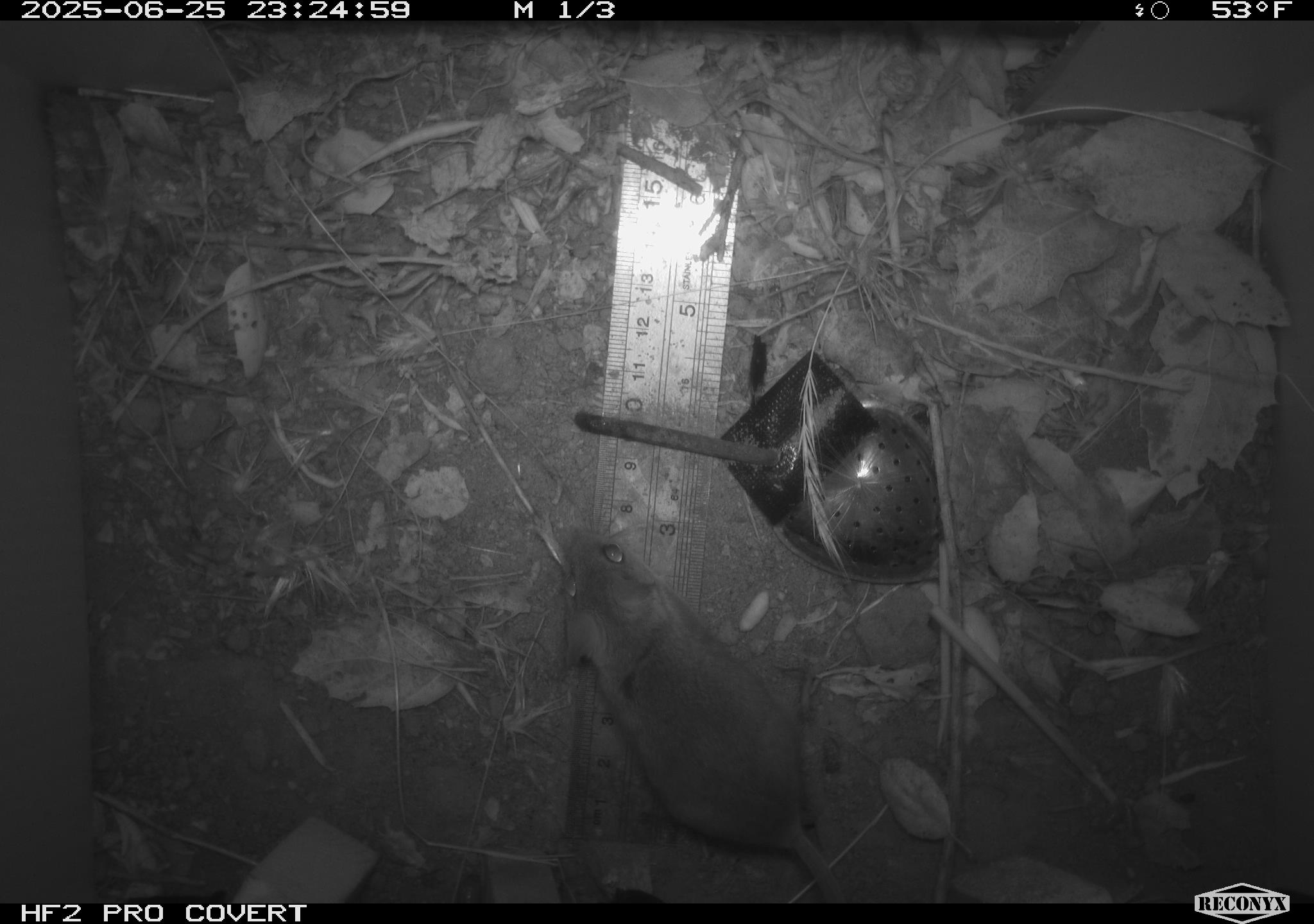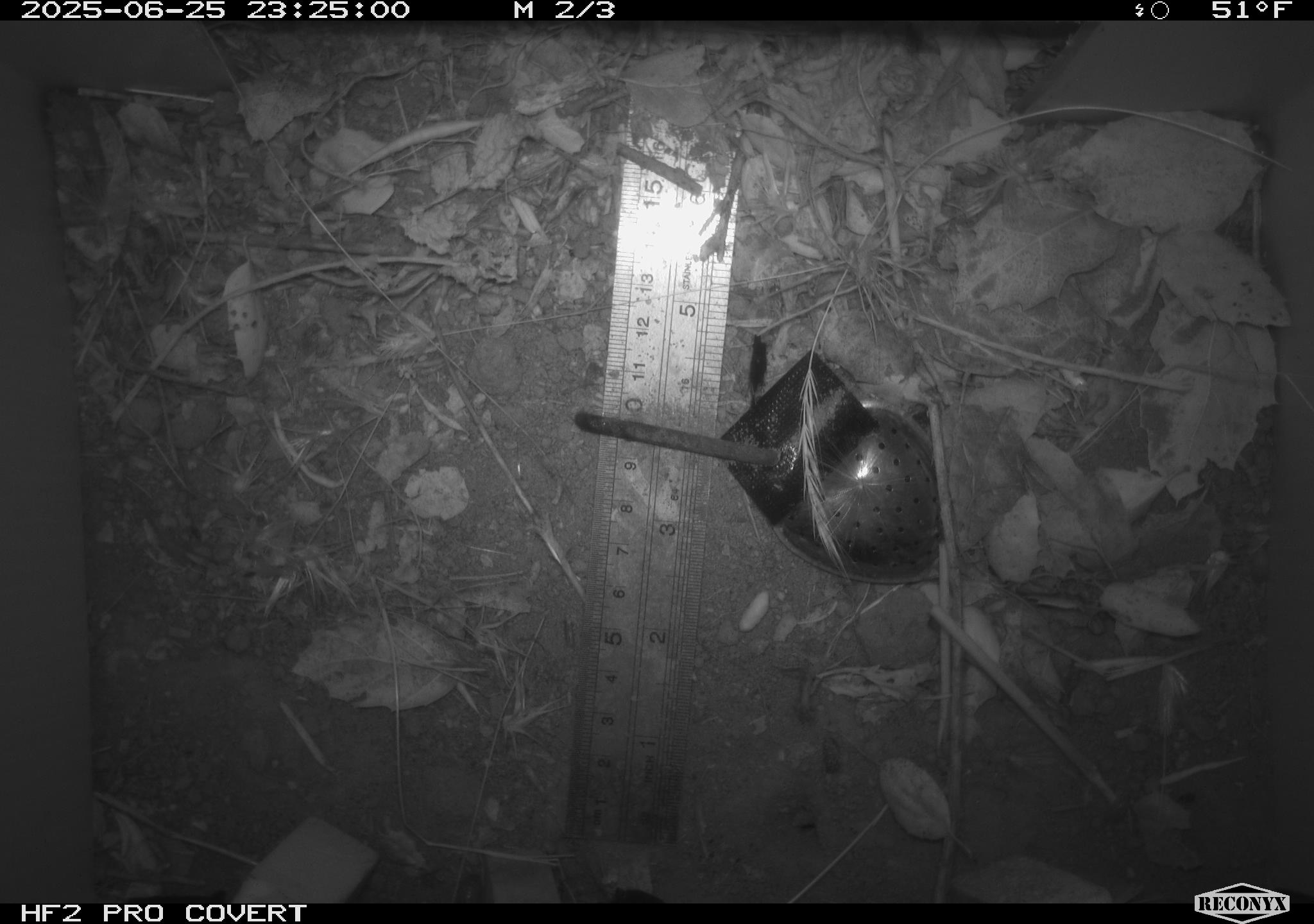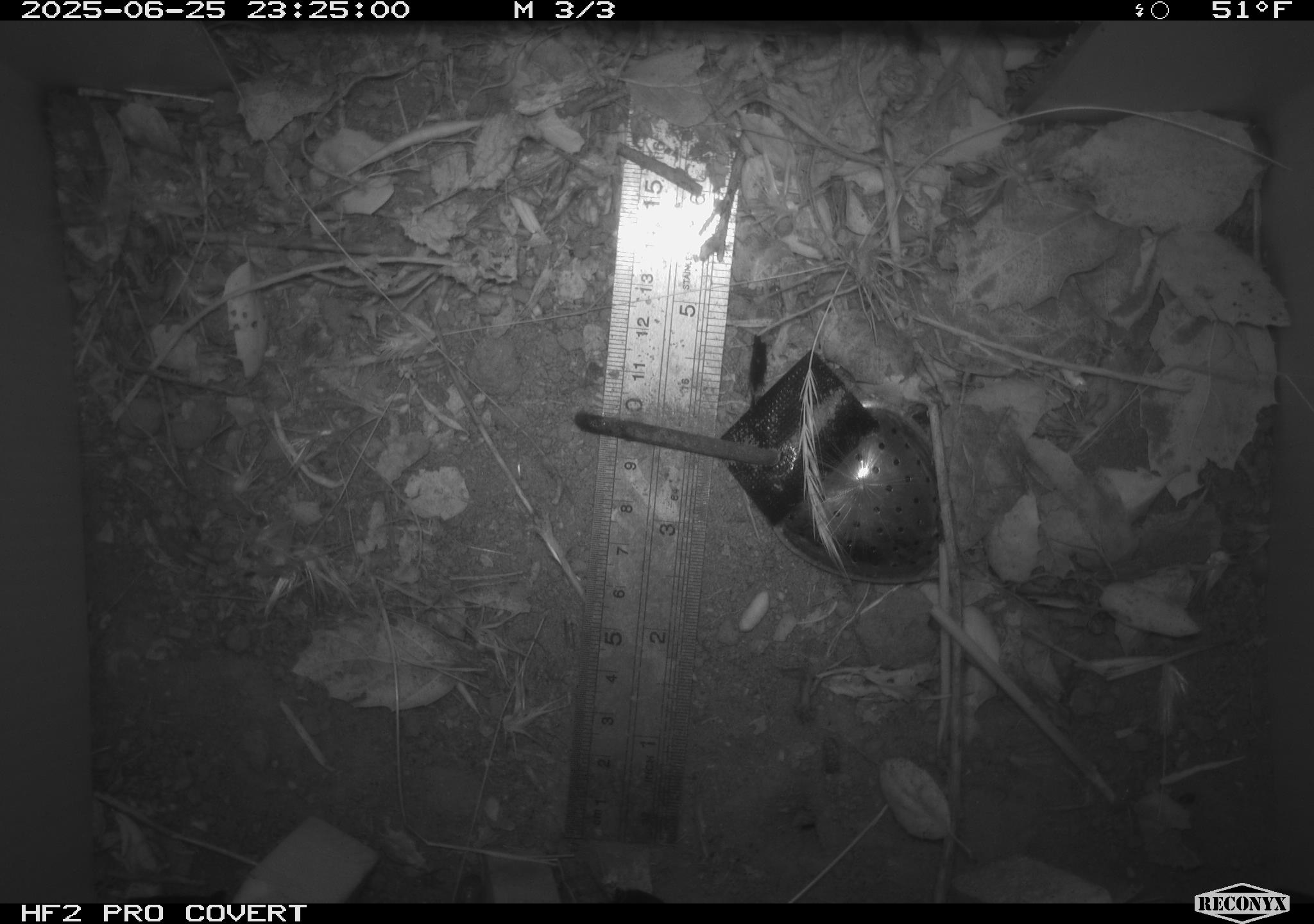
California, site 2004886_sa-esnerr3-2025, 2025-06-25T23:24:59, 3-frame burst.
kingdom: Animalia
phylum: Chordata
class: Mammalia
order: Rodentia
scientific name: Rodentia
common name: rodent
Rodent (Rodentia).